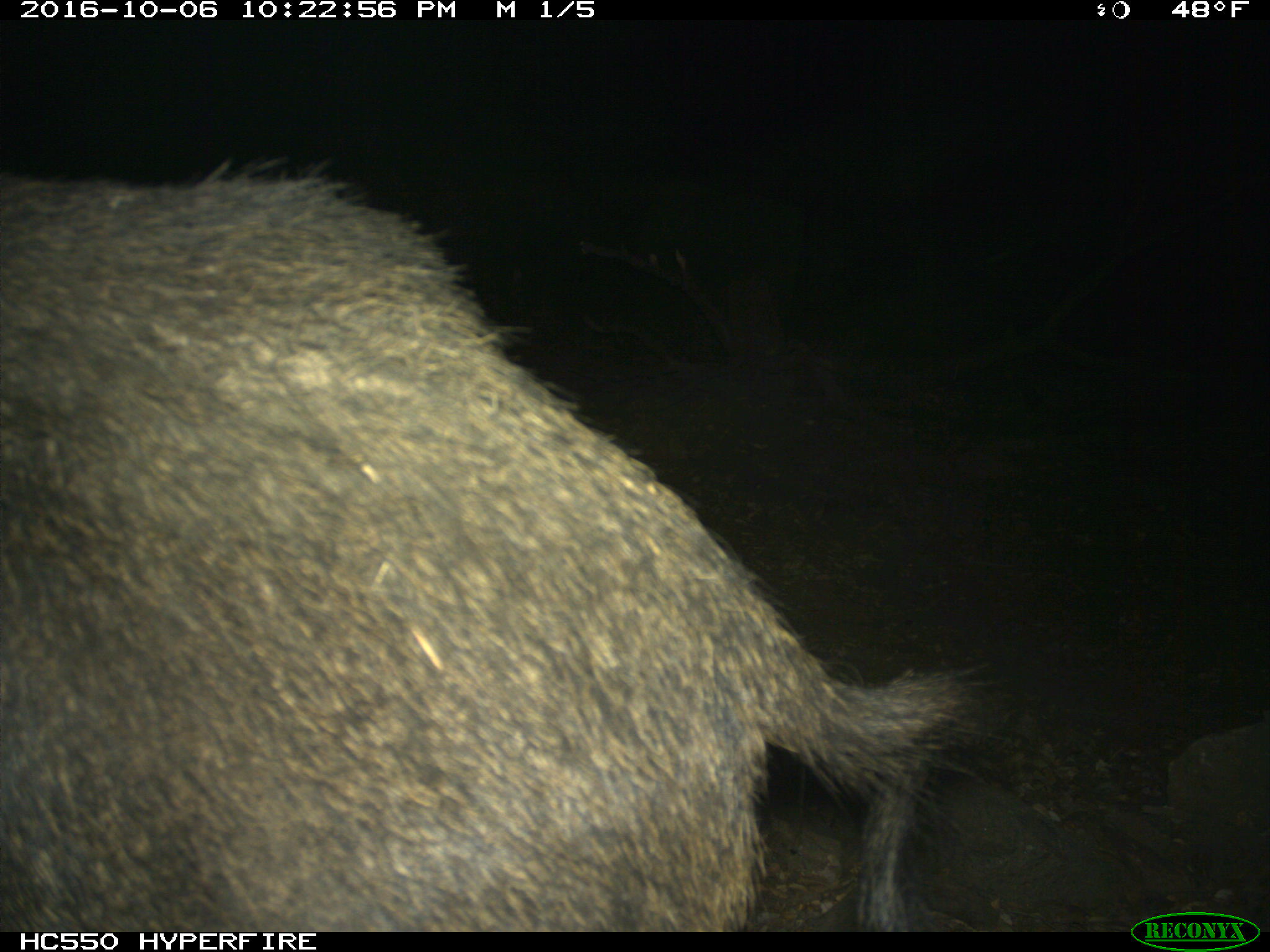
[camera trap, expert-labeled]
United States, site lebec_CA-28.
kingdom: Animalia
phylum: Chordata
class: Mammalia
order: Artiodactyla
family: Suidae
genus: Sus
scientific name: Sus scrofa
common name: wild boar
Sus scrofa (wild boar).